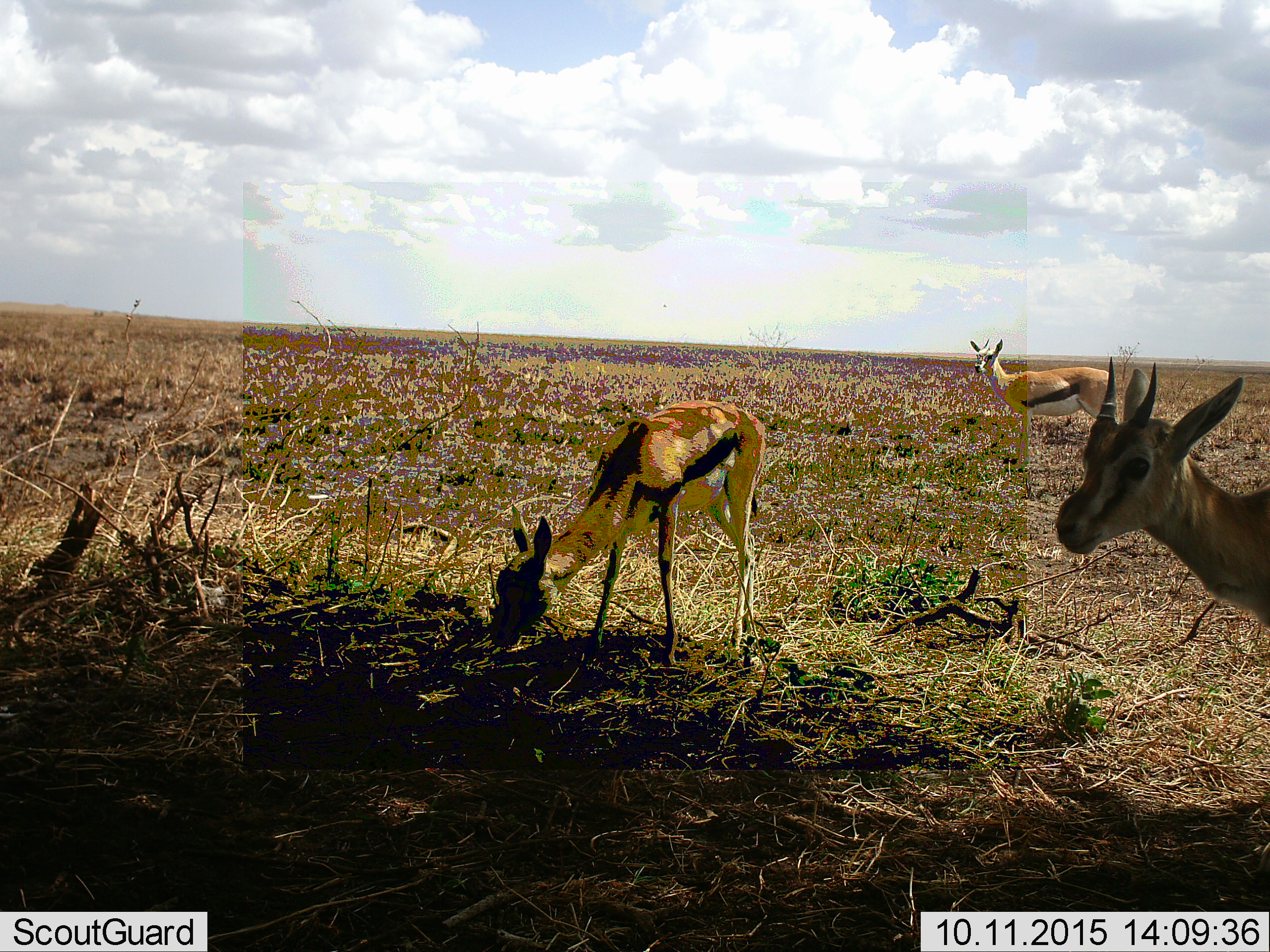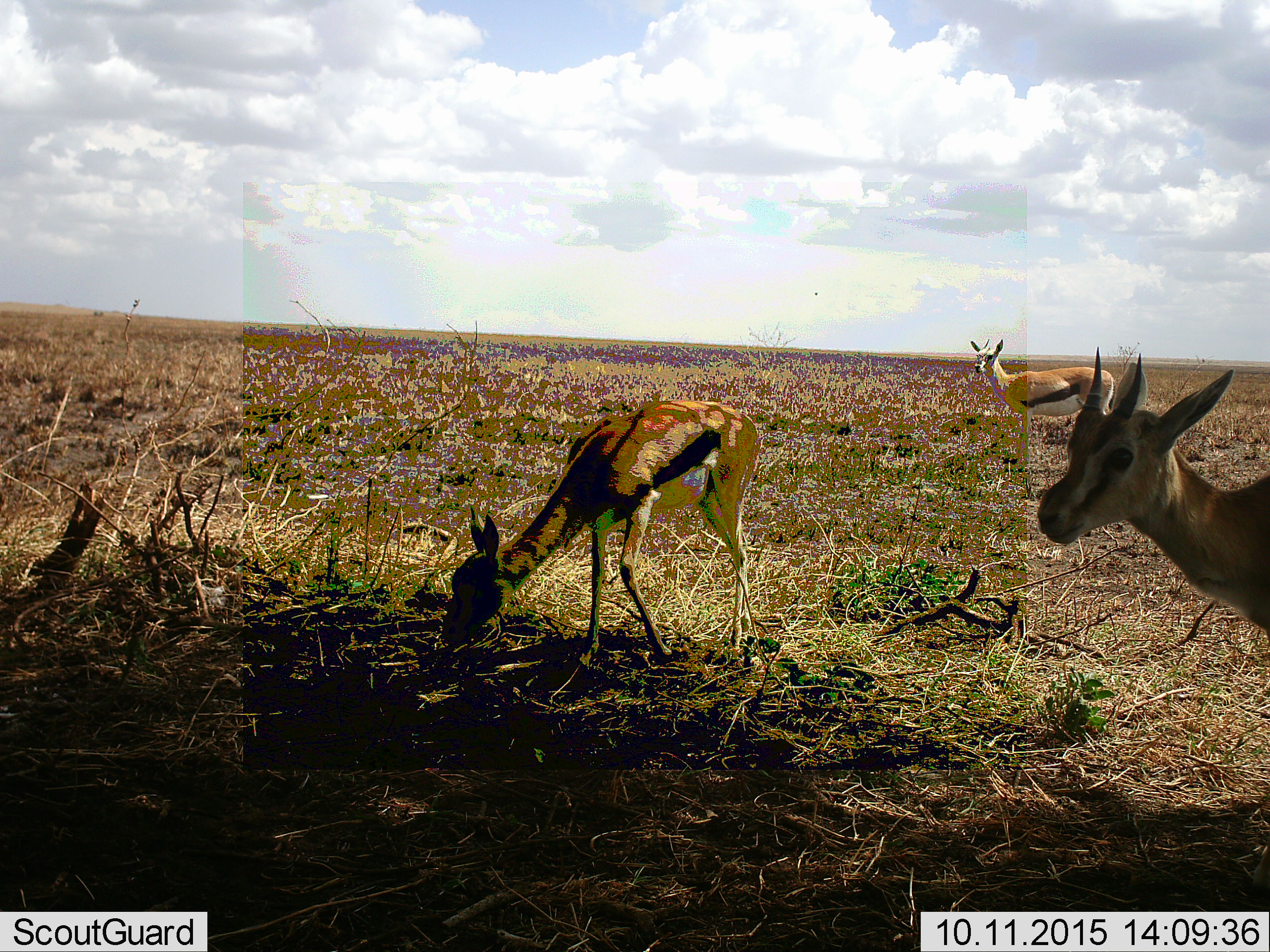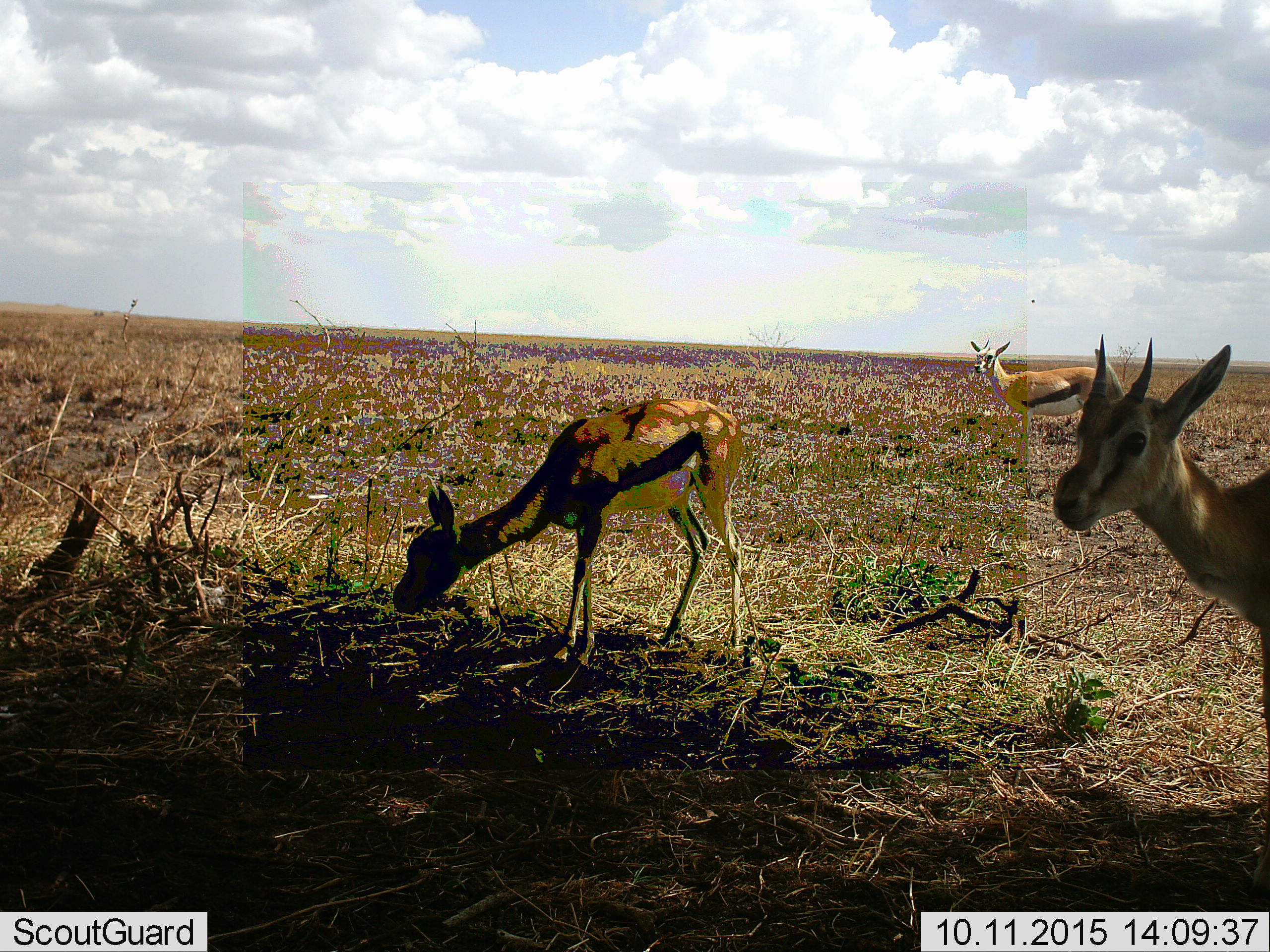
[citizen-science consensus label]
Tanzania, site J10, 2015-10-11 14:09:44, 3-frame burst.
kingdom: Animalia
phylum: Chordata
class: Mammalia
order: Artiodactyla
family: Bovidae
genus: Eudorcas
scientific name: Eudorcas thomsonii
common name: thomson's gazelle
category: gazellethomsons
Gazellethomsons (thomson's gazelle) (Eudorcas thomsonii), count 3. Behavior (volunteer vote fractions): standing 75%, resting 0%, moving 38%, interacting 0%. Young present (vote fraction): 12%. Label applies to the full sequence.